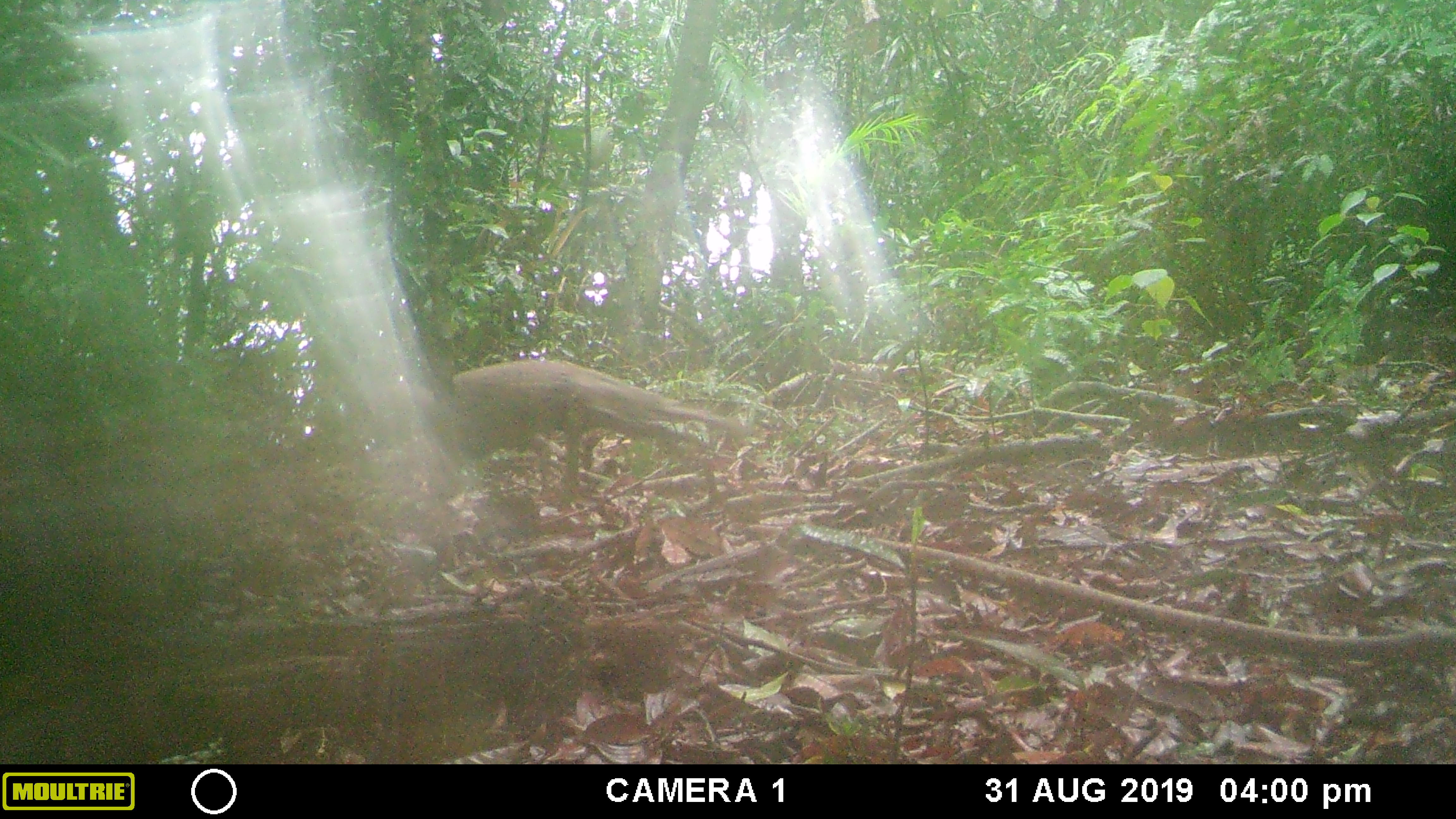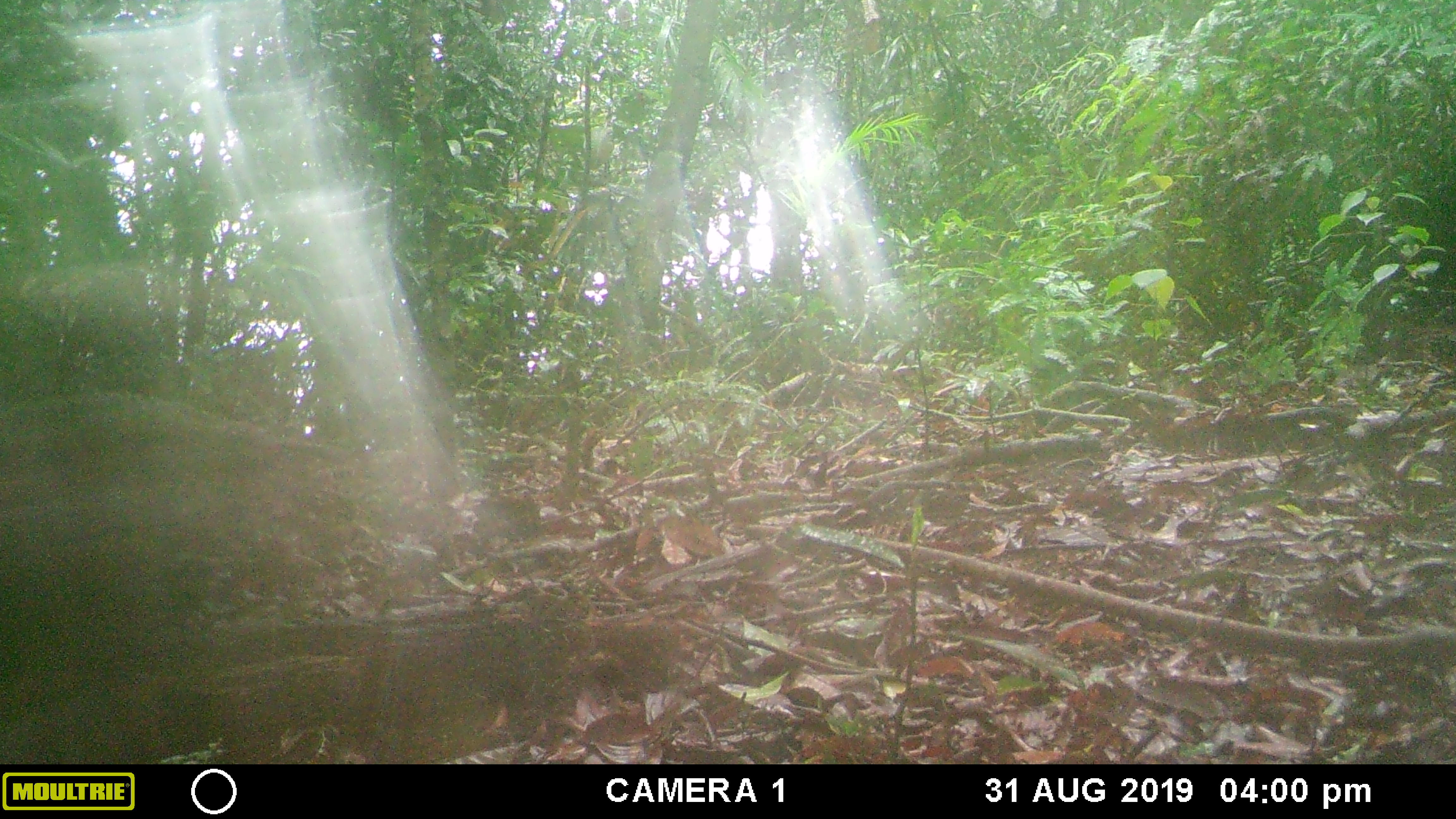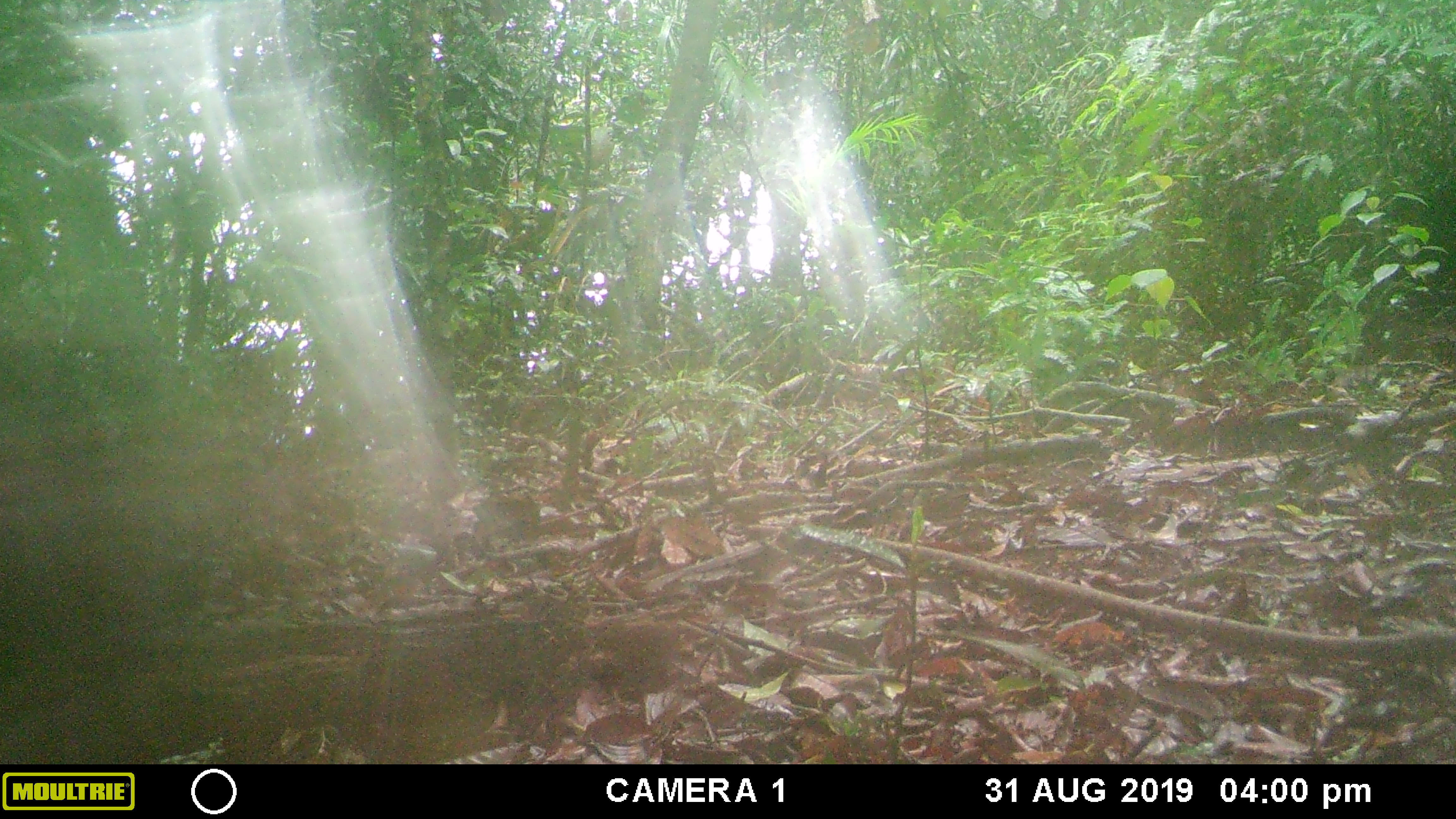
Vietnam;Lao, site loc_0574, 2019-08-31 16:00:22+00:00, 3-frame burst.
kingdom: Animalia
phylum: Chordata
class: Aves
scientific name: Aves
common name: bird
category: unidentified bird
Unidentified bird (bird) (Aves). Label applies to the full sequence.